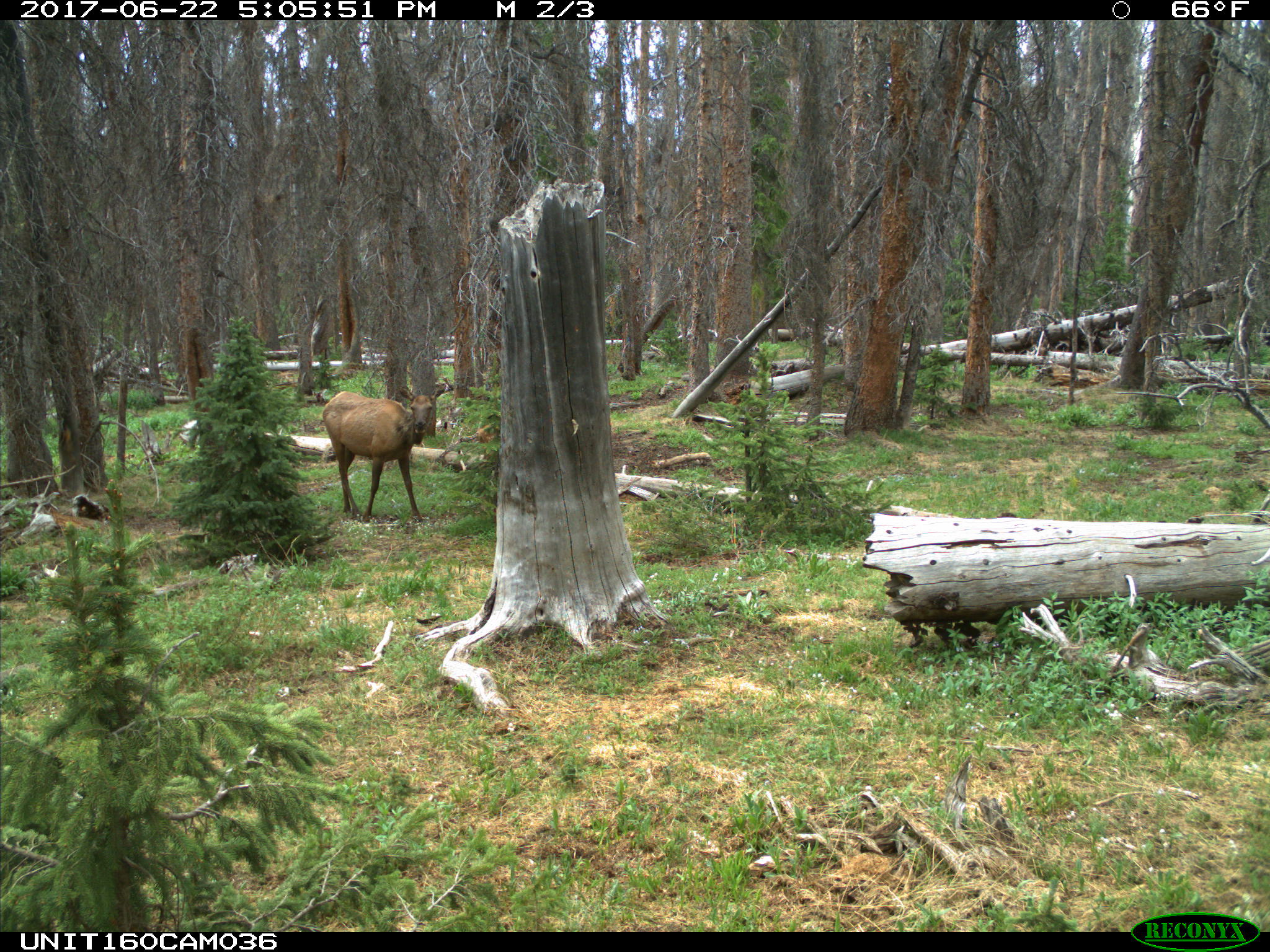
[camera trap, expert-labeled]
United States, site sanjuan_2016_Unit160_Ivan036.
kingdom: Animalia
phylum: Chordata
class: Mammalia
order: Artiodactyla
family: Cervidae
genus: Cervus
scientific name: Cervus elaphus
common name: red deer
Cervus elaphus (red deer).